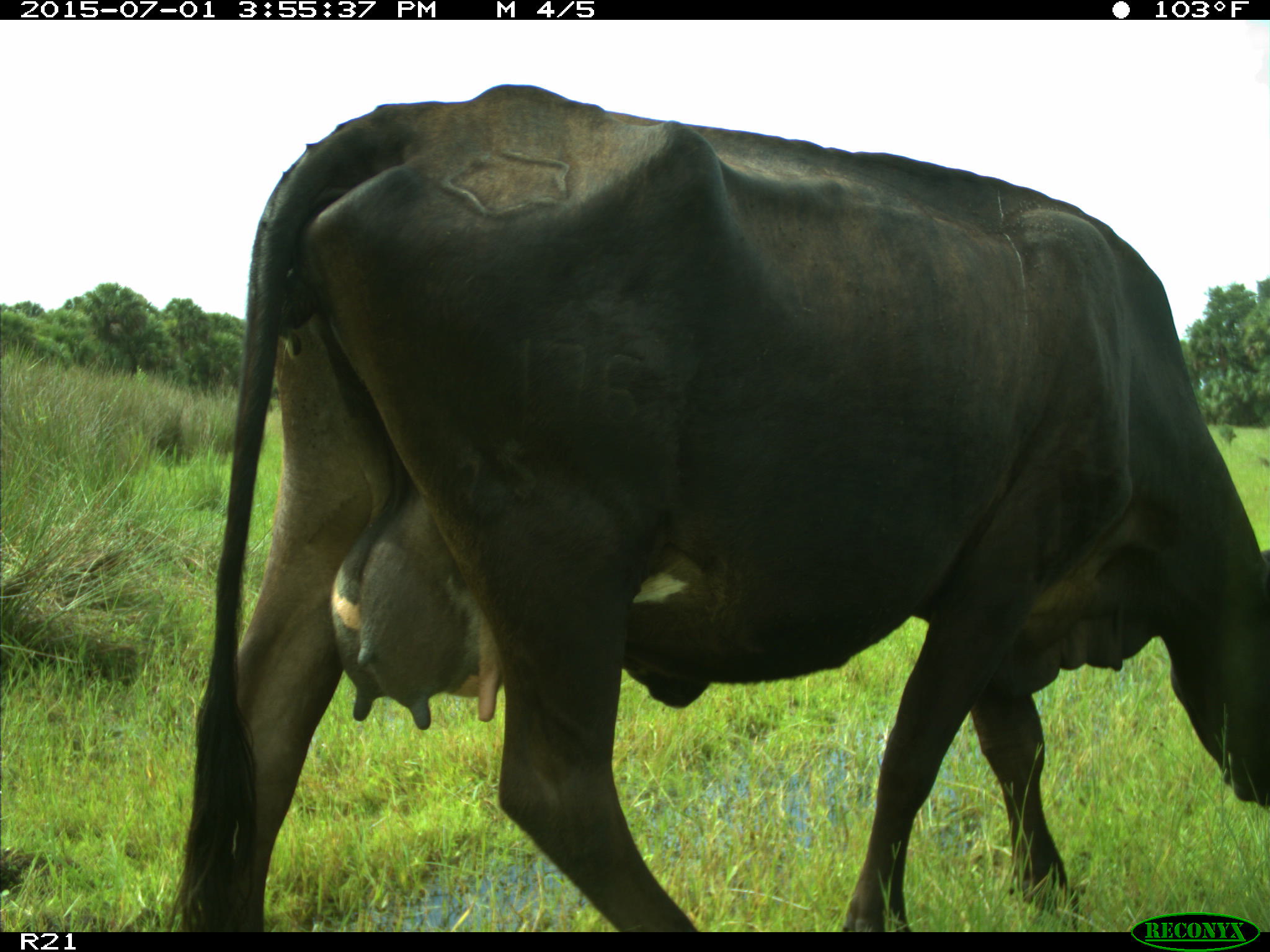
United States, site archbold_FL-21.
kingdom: Animalia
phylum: Chordata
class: Mammalia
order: Artiodactyla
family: Bovidae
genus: Bos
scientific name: Bos taurus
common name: domestic cow